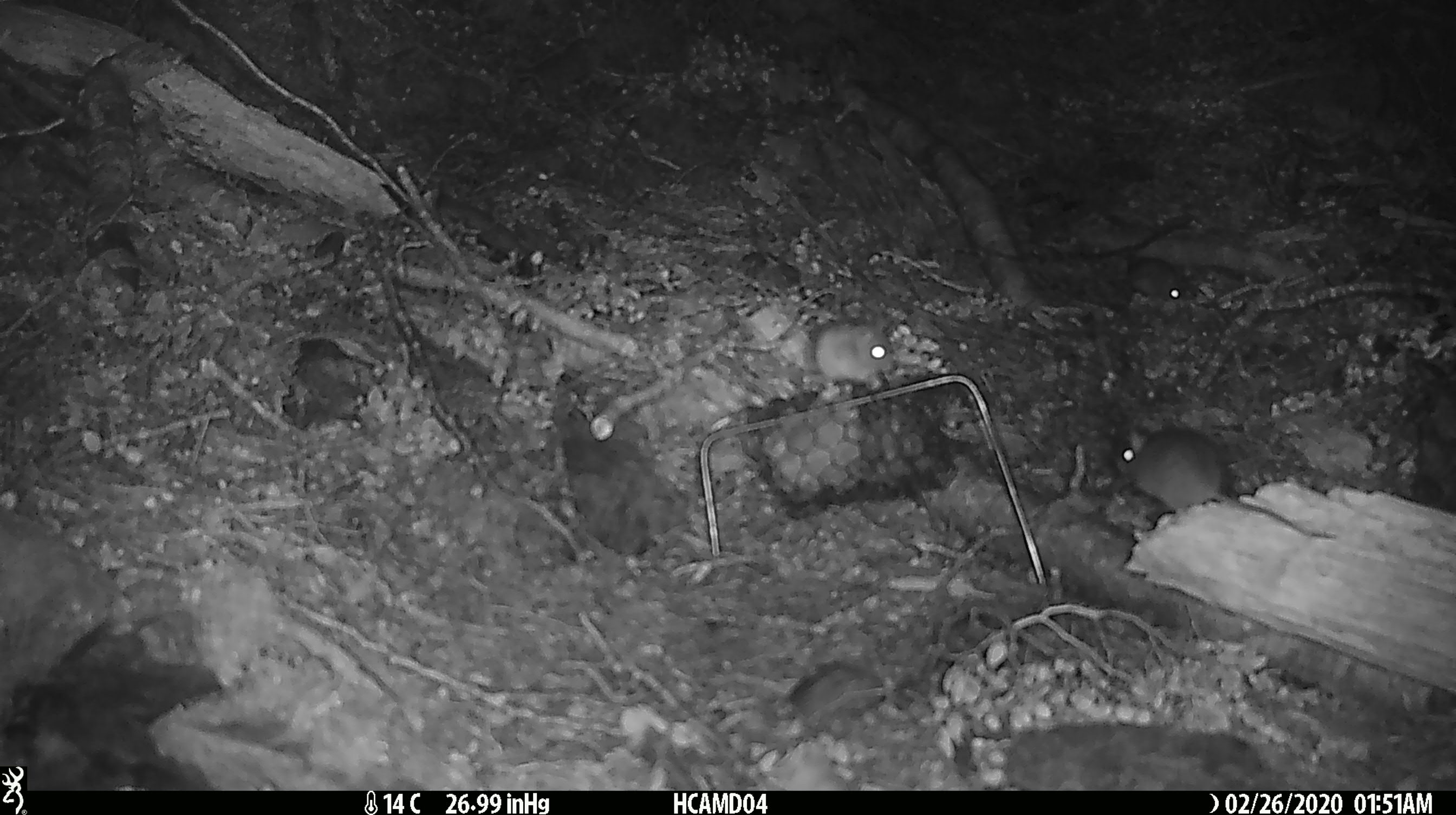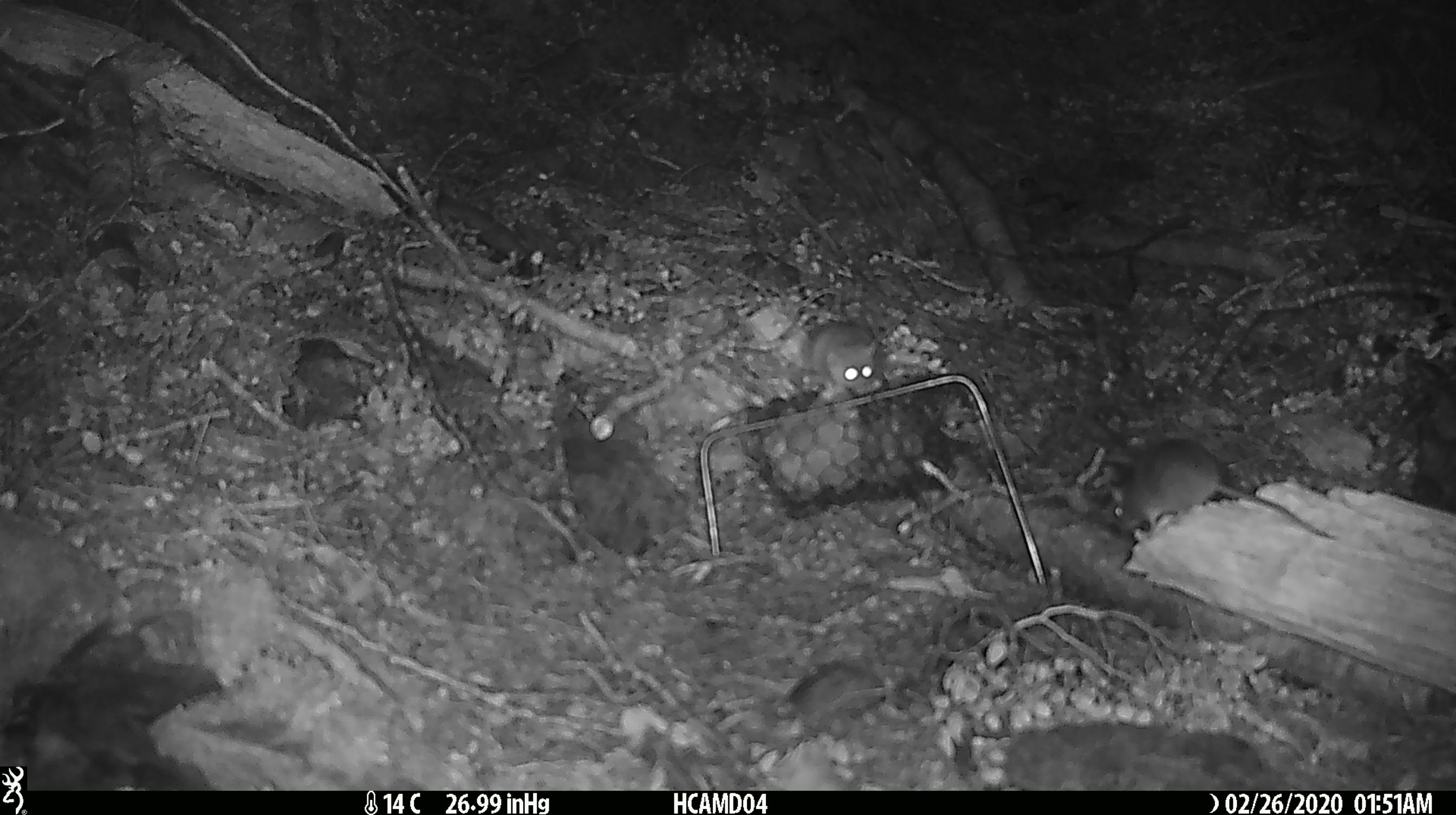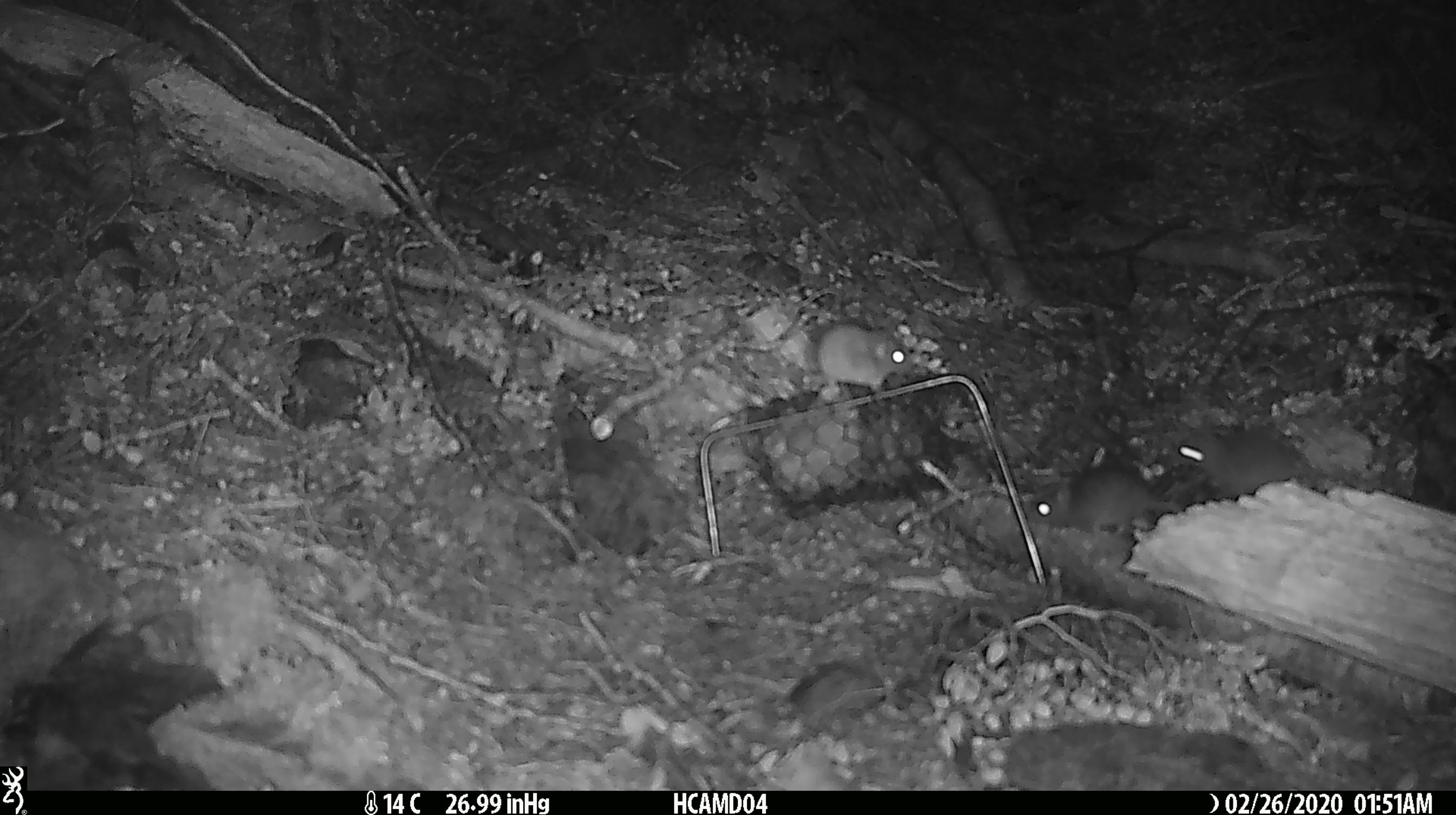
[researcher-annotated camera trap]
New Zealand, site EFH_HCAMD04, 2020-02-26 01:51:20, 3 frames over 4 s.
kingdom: Animalia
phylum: Chordata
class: Mammalia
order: Rodentia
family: Muridae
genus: Mus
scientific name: Mus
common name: mouse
Mouse (Mus).